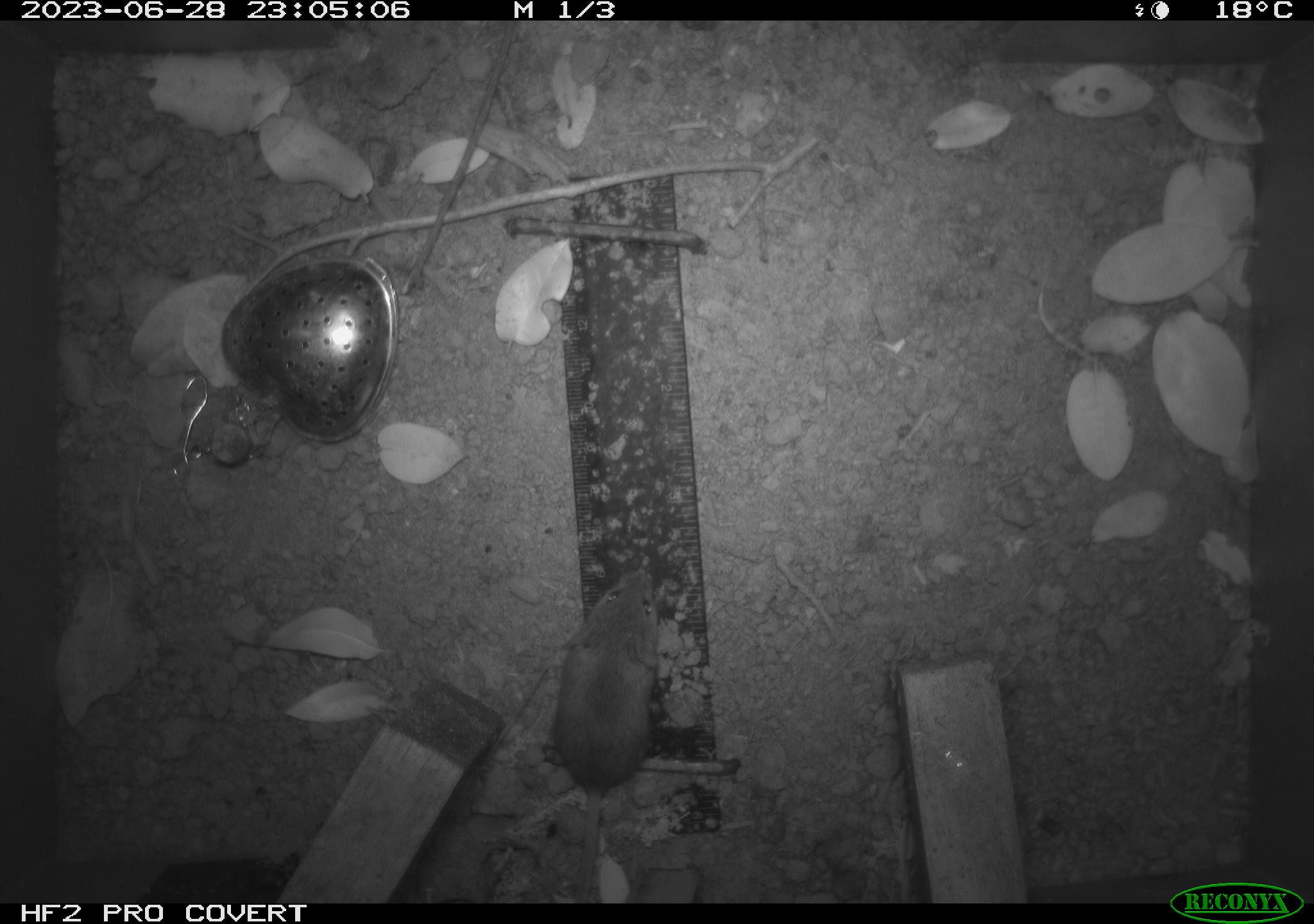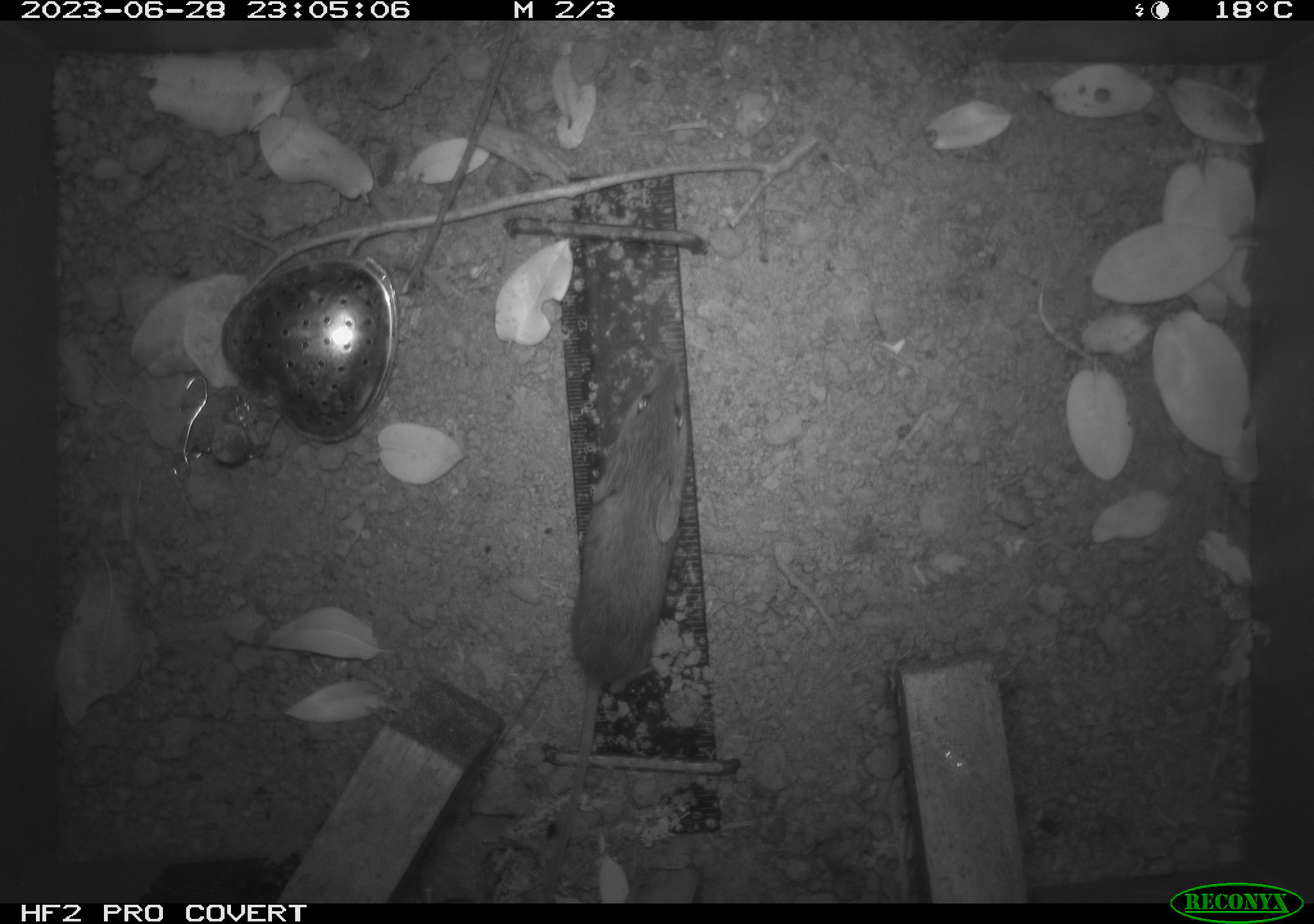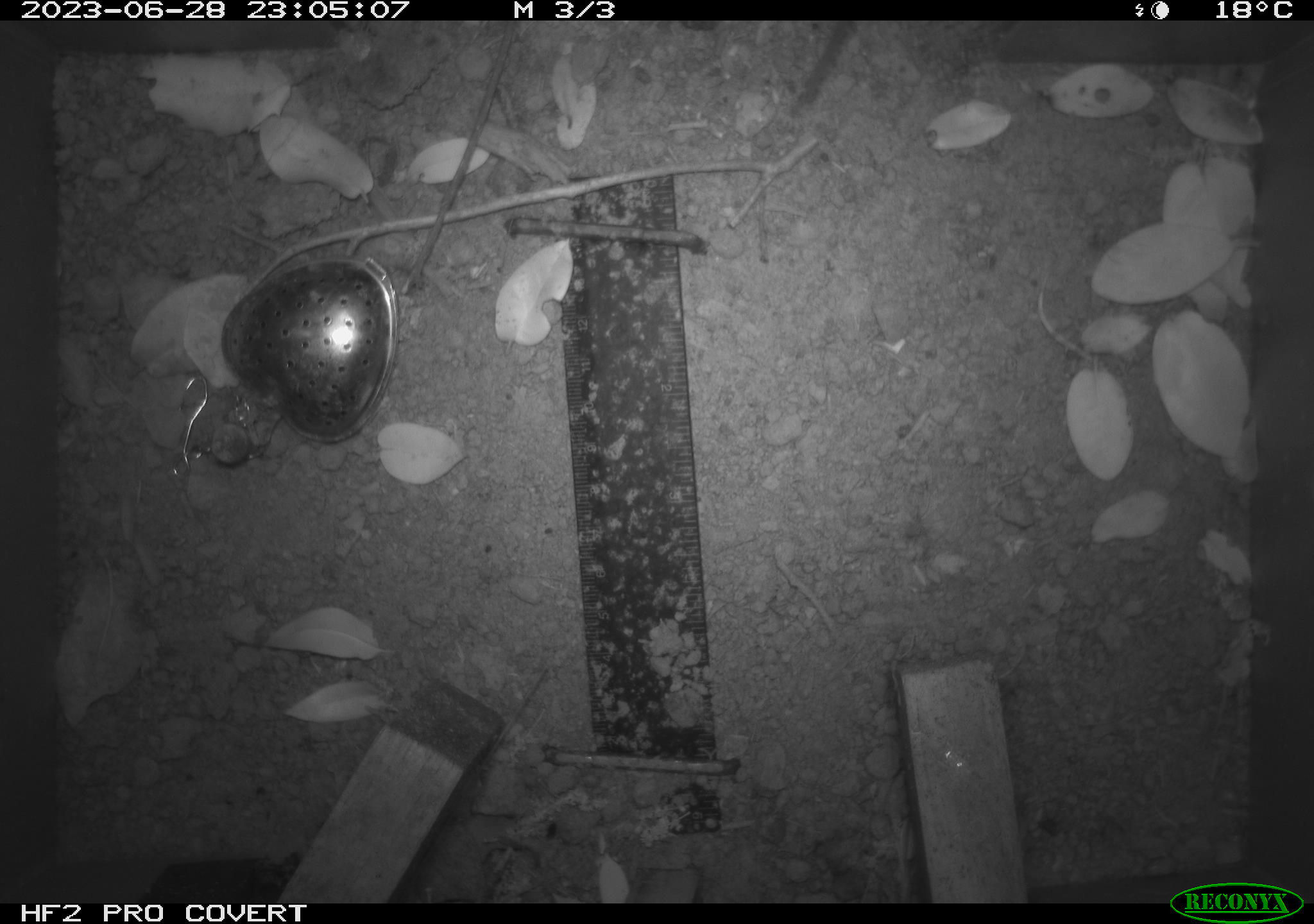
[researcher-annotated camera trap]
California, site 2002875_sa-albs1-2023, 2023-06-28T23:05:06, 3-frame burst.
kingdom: Animalia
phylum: Chordata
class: Mammalia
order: Rodentia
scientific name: Rodentia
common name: mouse species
Mouse species (Rodentia).